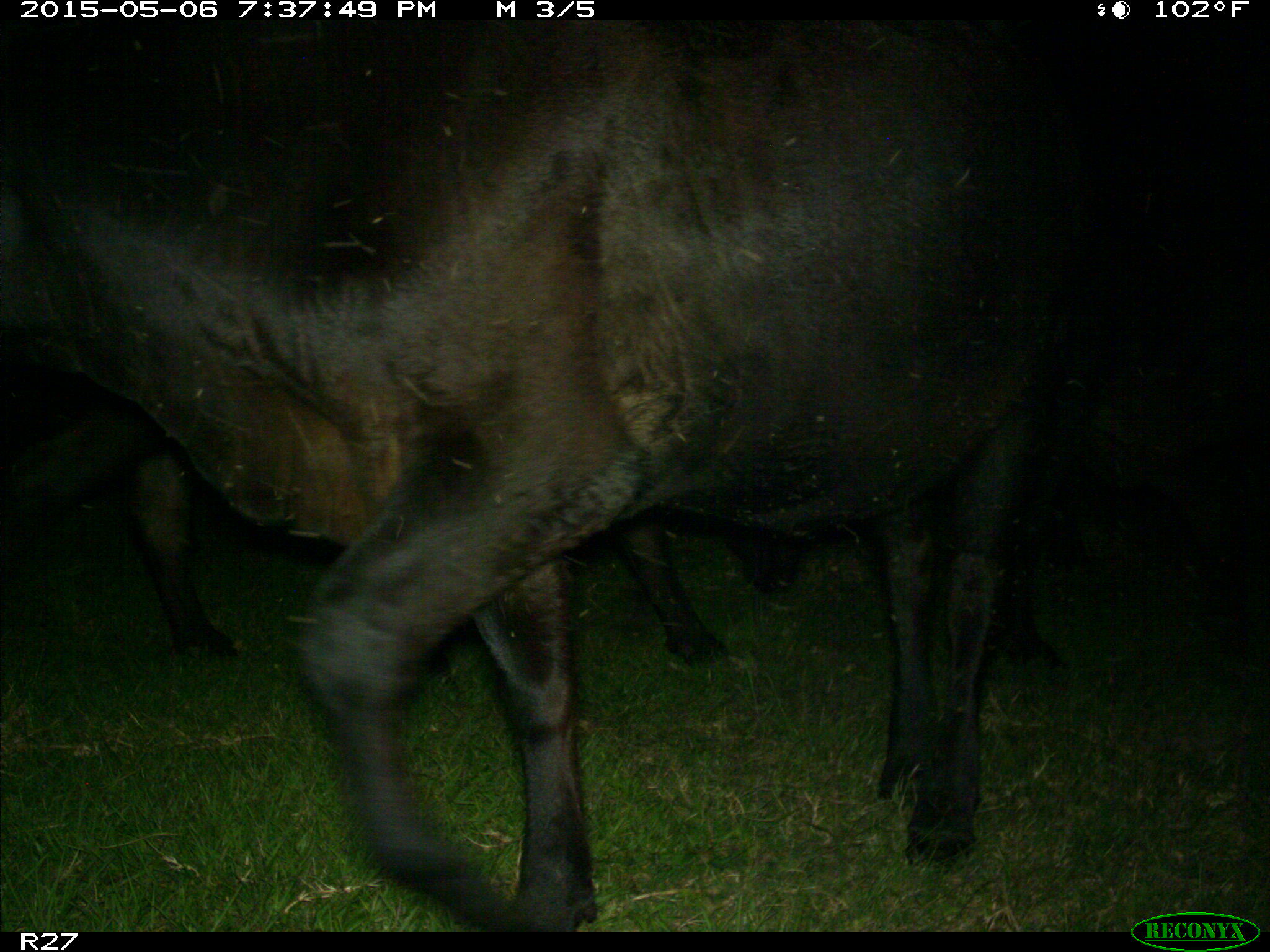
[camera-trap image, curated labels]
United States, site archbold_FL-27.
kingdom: Animalia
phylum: Chordata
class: Mammalia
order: Artiodactyla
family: Bovidae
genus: Bos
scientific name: Bos taurus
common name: domestic cow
Bos taurus (domestic cow).